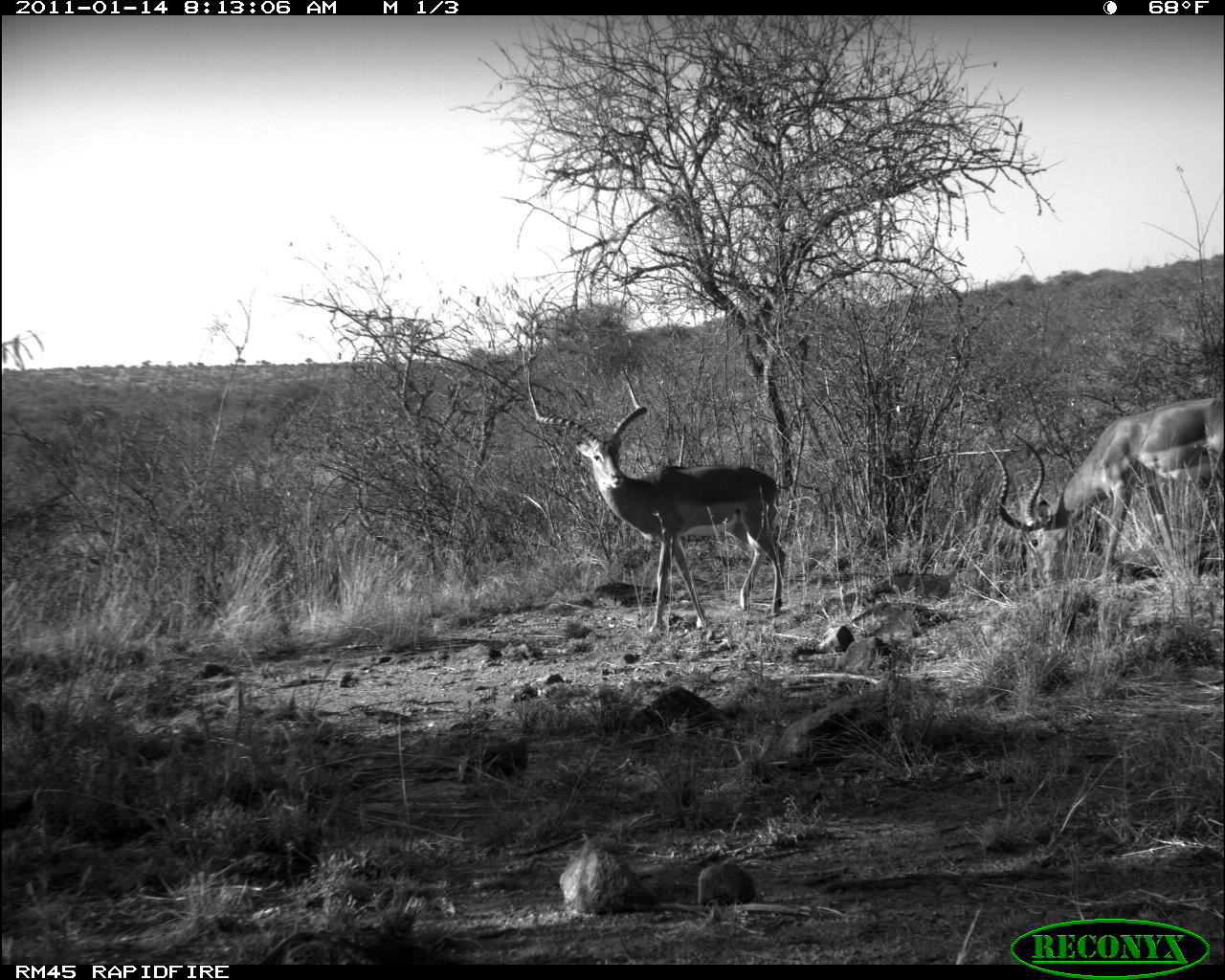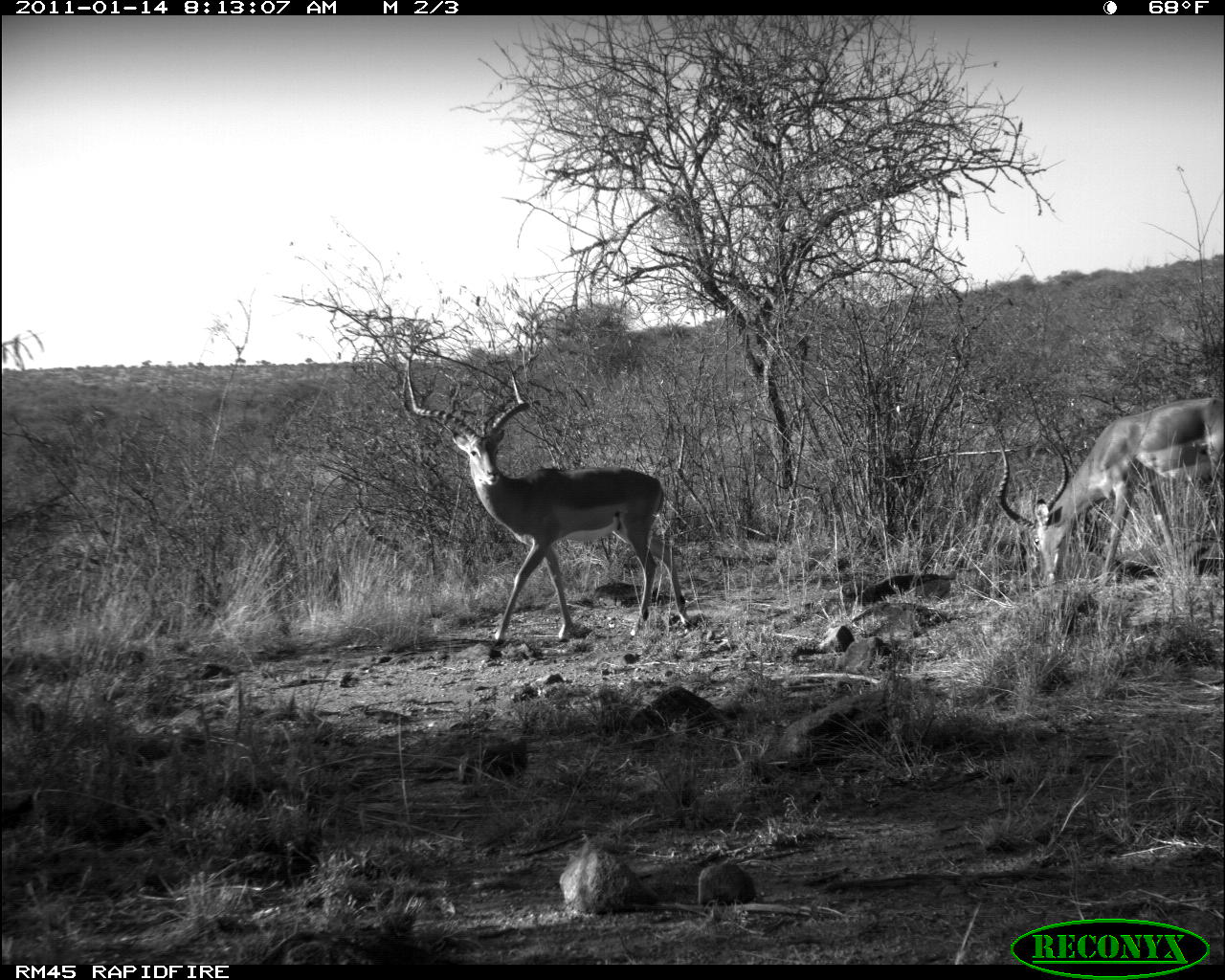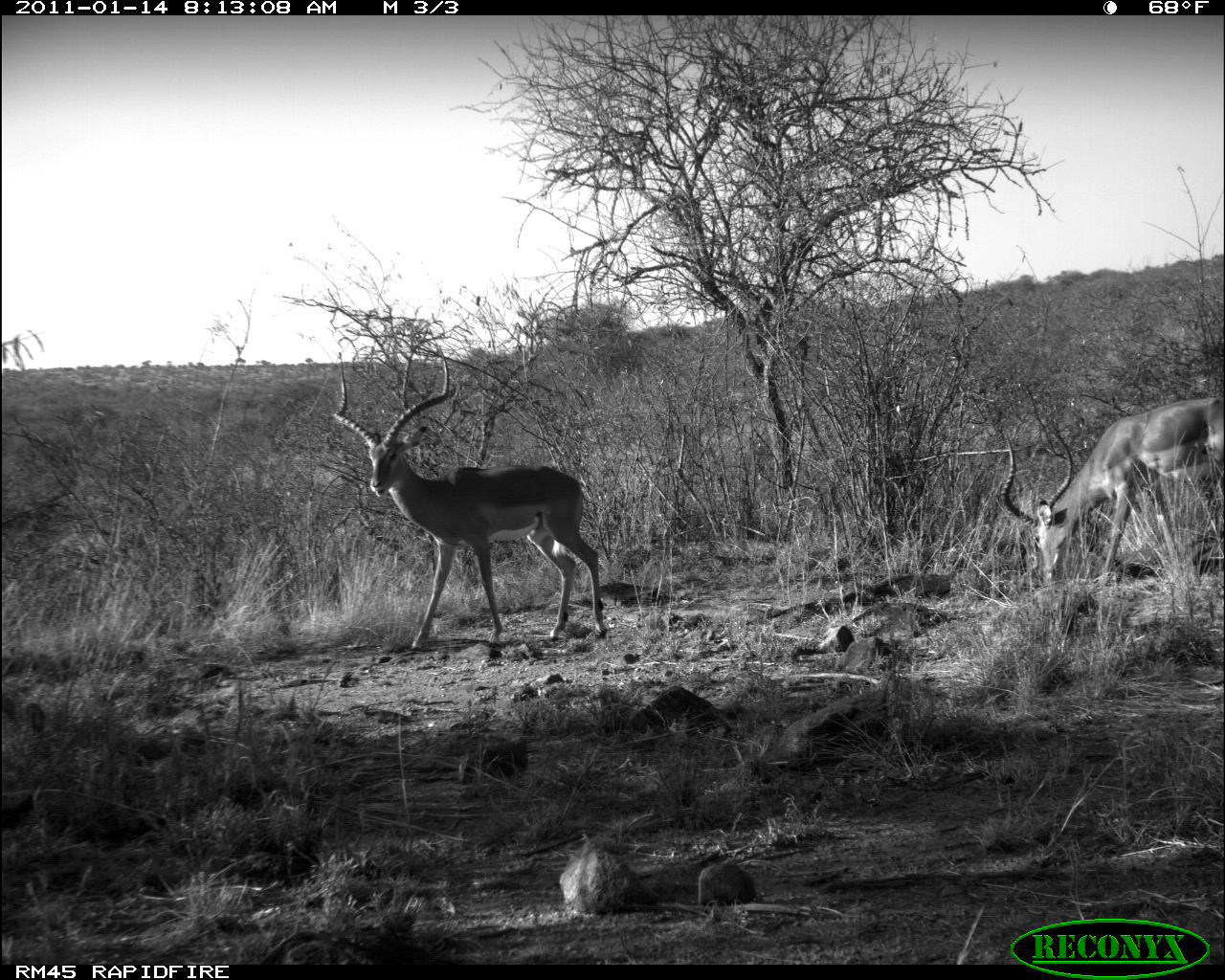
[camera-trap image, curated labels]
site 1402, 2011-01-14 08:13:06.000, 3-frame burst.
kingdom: Animalia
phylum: Chordata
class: Mammalia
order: Artiodactyla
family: Bovidae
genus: Aepyceros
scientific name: Aepyceros melampus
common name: impala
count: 2